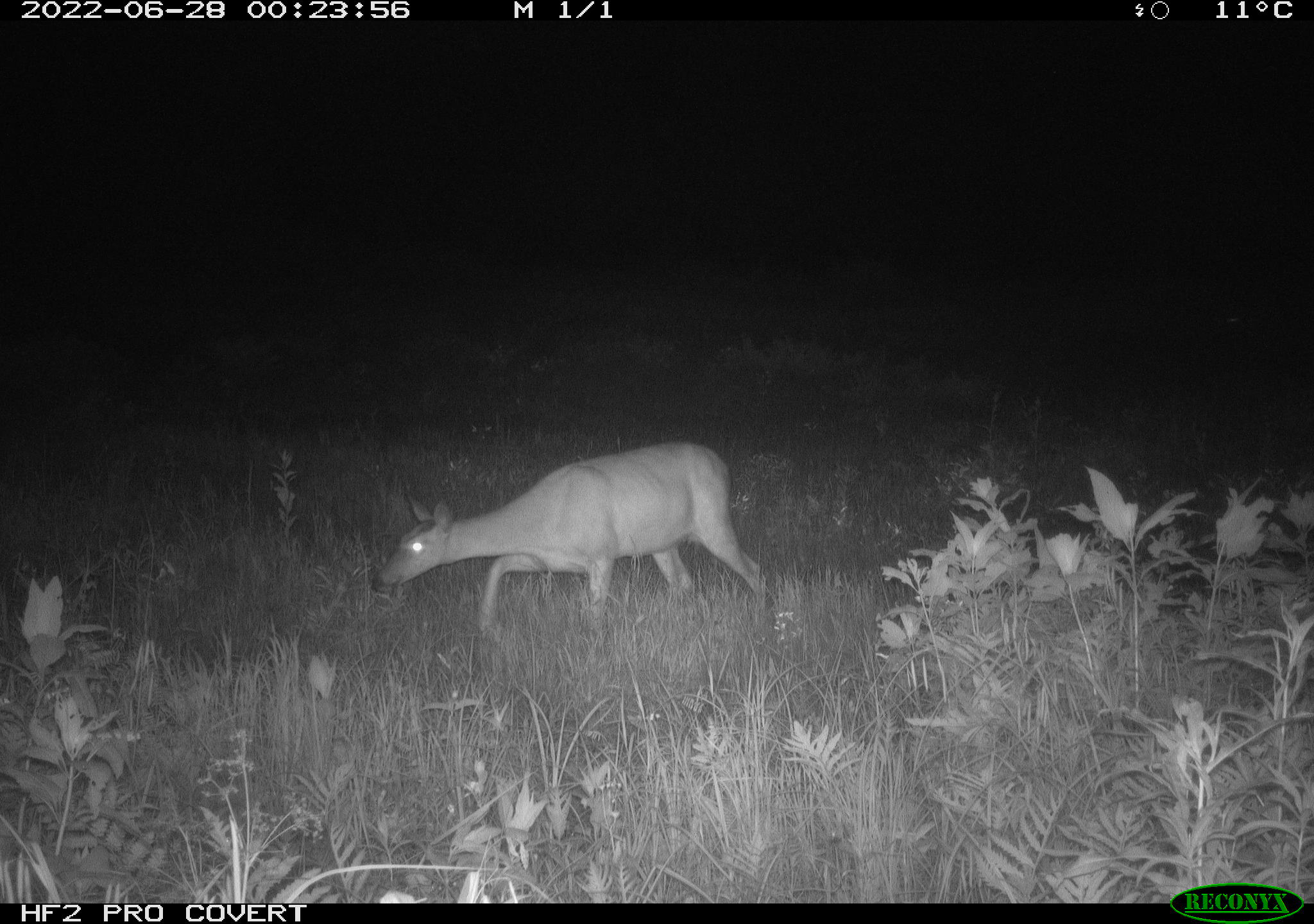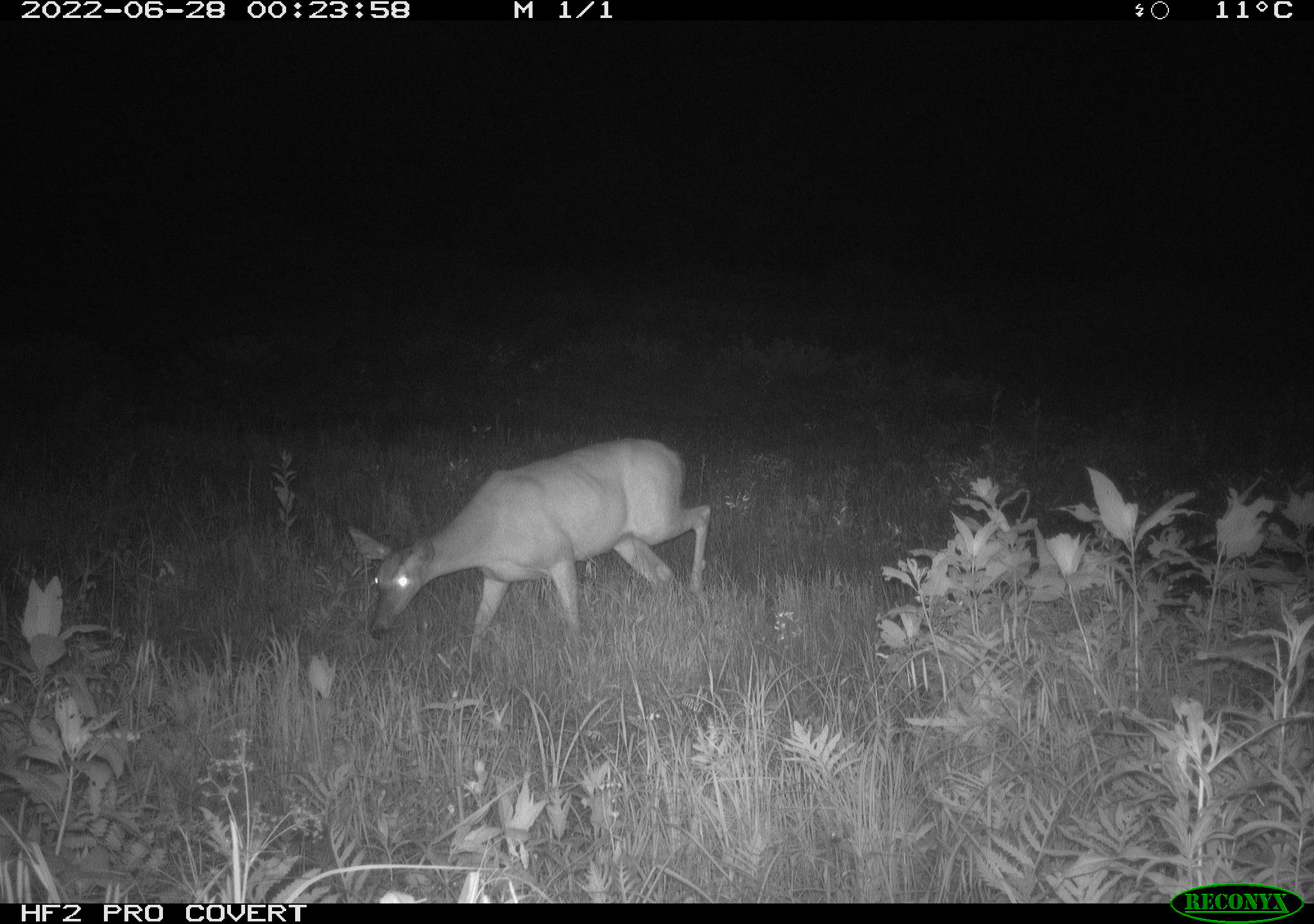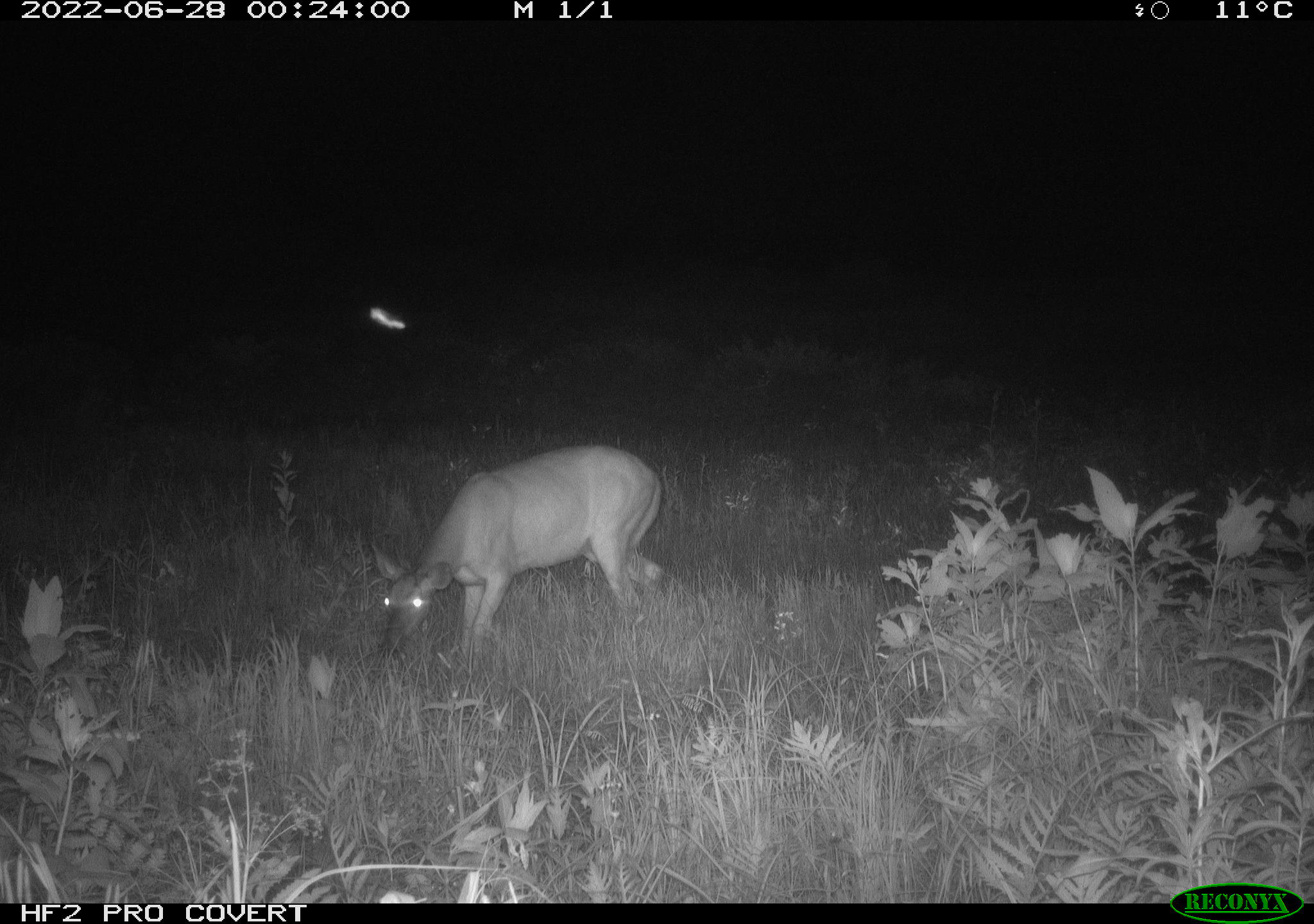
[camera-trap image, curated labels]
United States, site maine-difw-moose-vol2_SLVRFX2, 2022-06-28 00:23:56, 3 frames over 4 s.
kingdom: Animalia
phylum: Chordata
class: Mammalia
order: Artiodactyla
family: Cervidae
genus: Odocoileus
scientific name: Odocoileus virginianus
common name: white-tailed deer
White-tailed deer (Odocoileus virginianus).